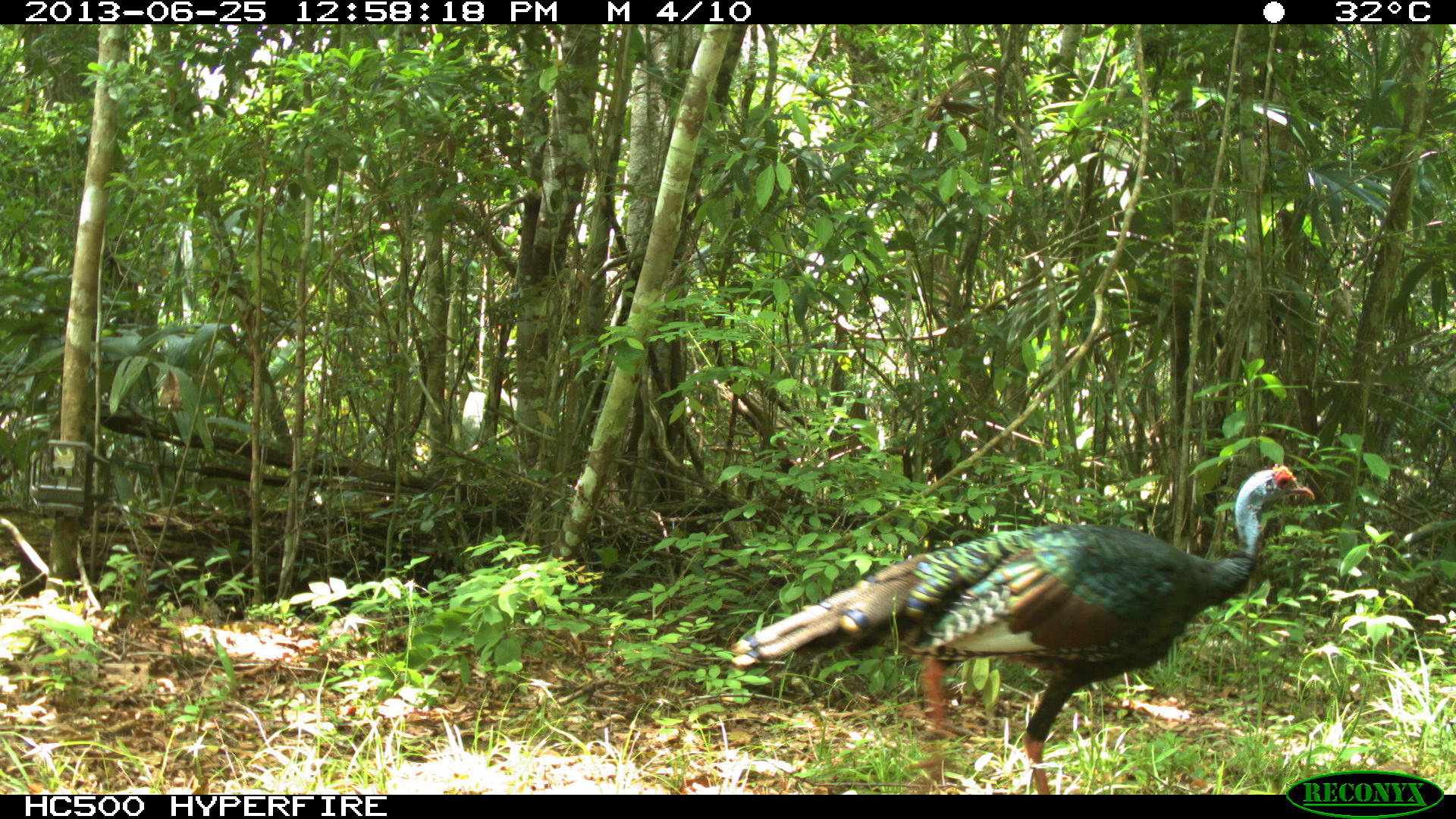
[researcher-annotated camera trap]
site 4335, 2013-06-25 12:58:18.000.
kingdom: Animalia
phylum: Chordata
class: Aves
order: Galliformes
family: Phasianidae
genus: Meleagris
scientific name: Meleagris ocellata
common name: ocellated turkey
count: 1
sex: female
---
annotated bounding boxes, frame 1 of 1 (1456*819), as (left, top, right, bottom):
meleagris ocellata: (725, 459, 1319, 793)